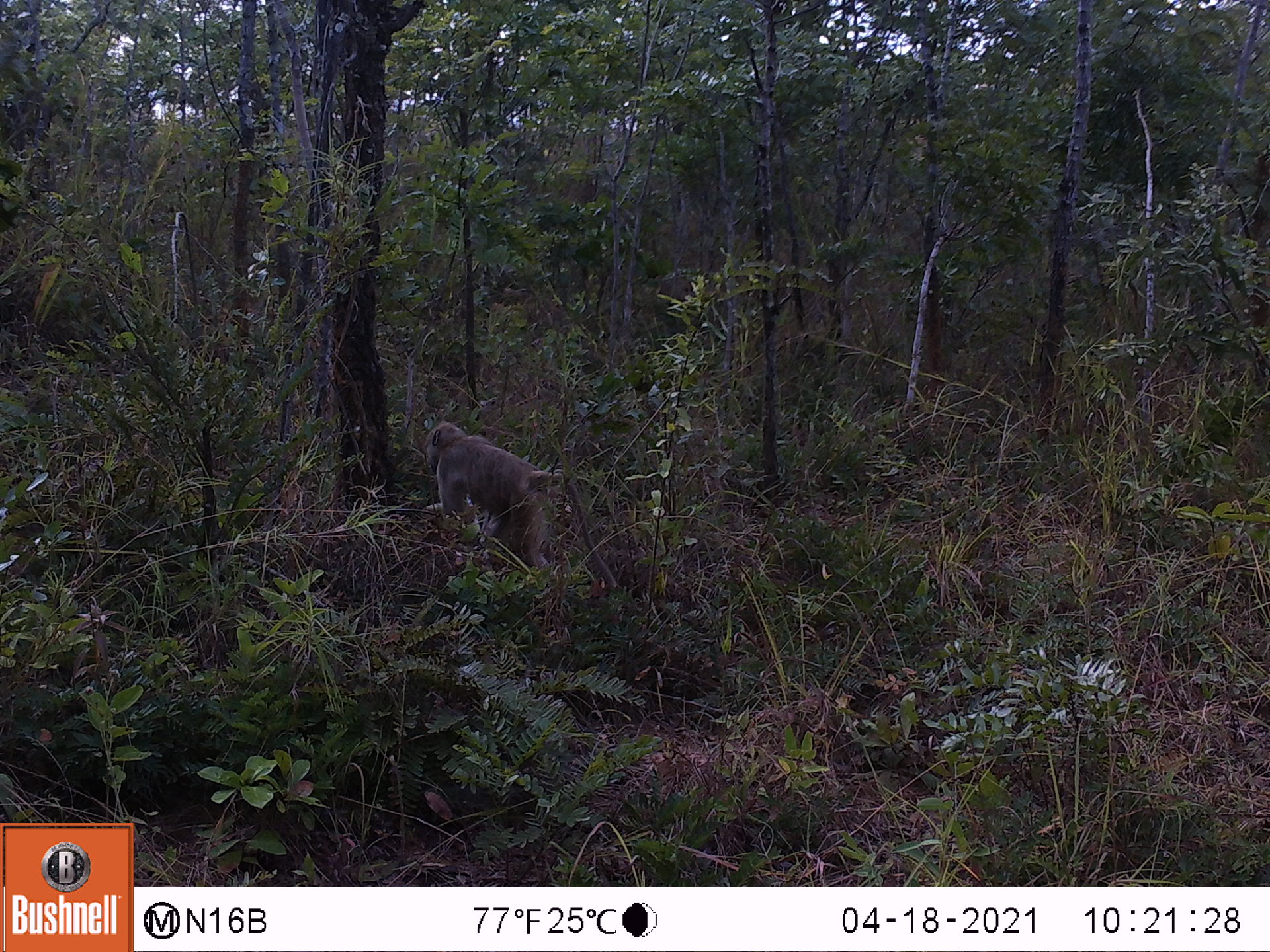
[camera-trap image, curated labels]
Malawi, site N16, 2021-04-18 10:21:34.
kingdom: Animalia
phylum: Chordata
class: Mammalia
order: Primates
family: Cercopithecidae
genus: Papio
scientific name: Papio cynocephalus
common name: yellow baboon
Yellow baboon (Papio cynocephalus), count 1.